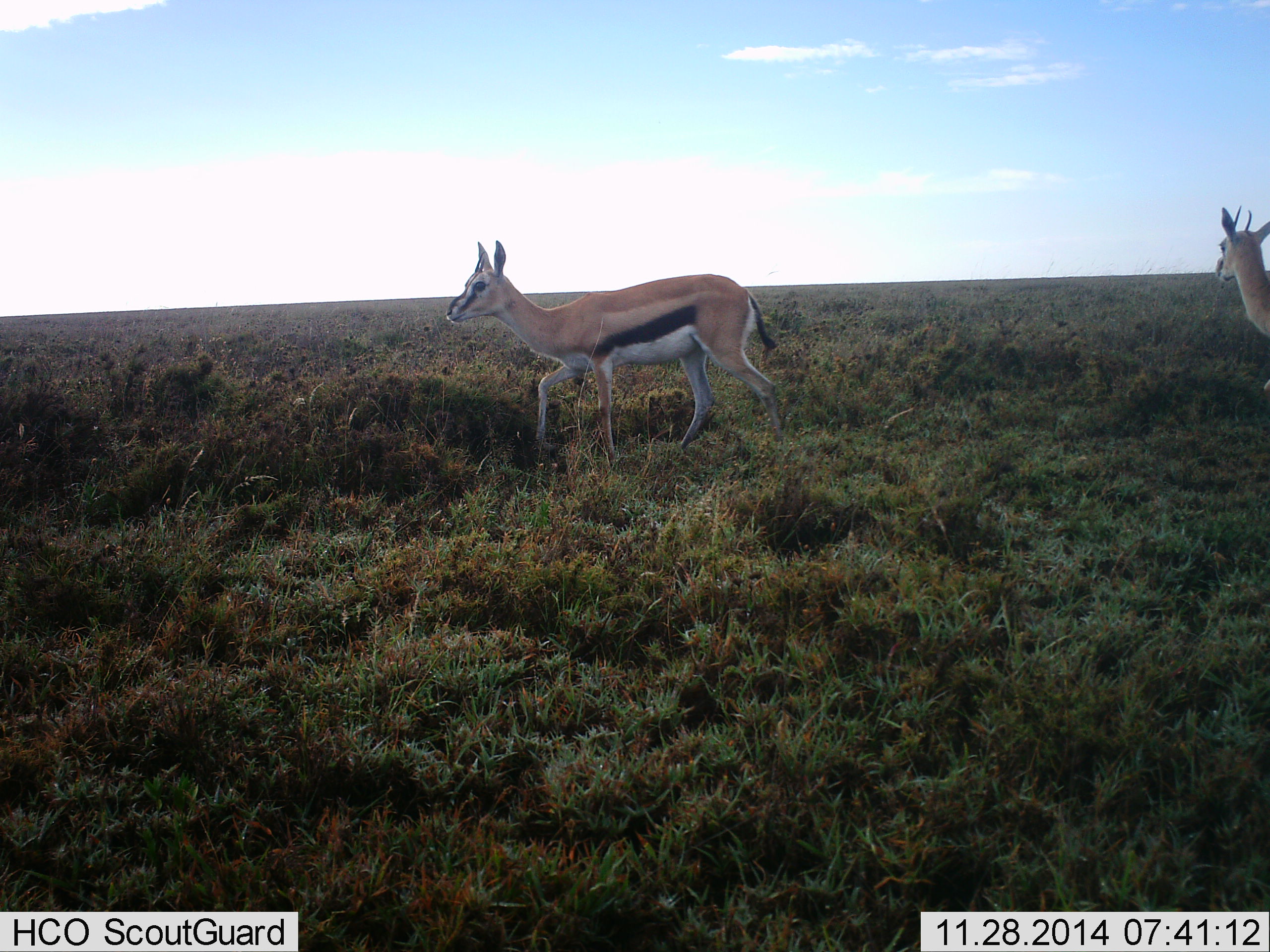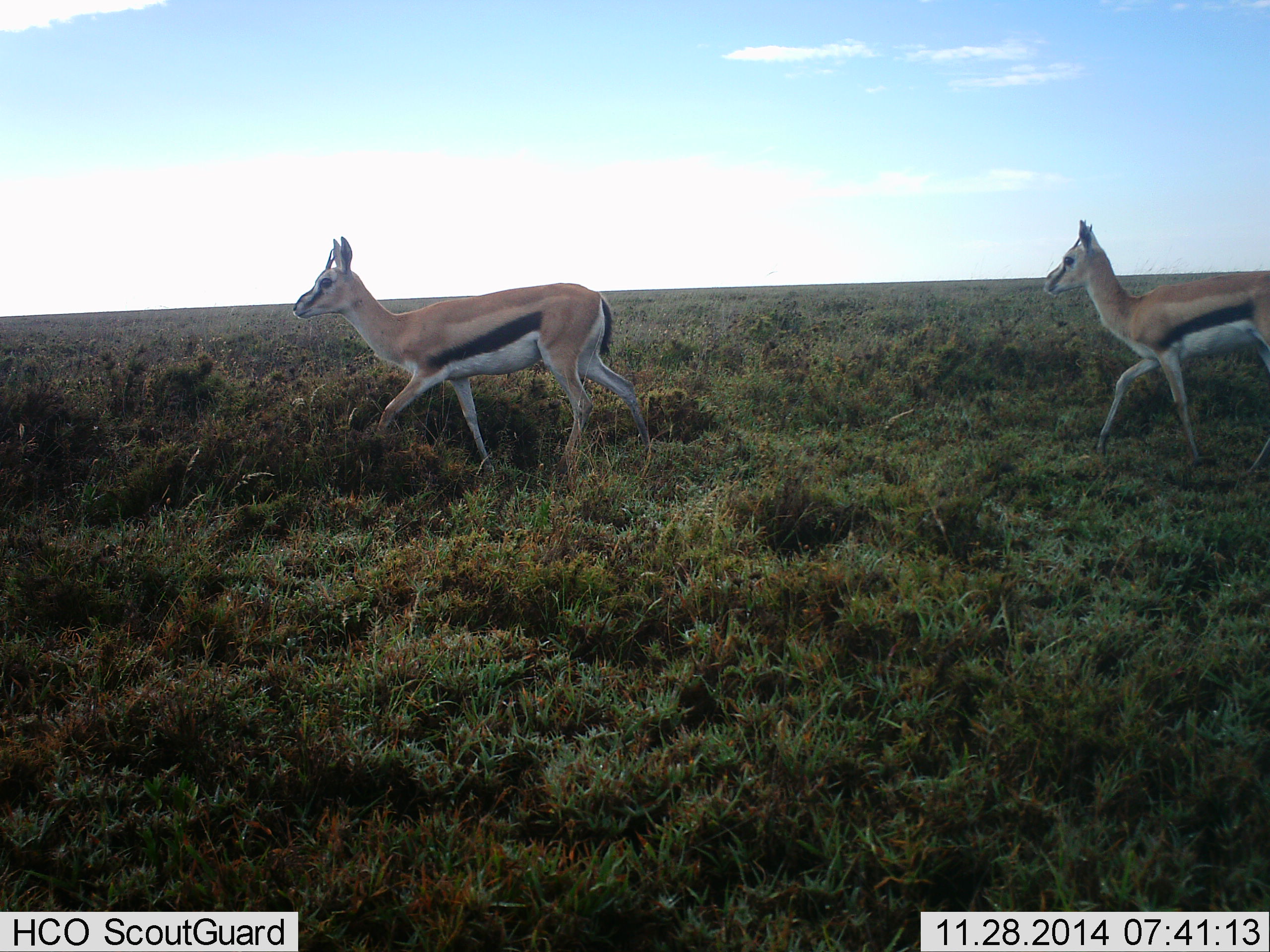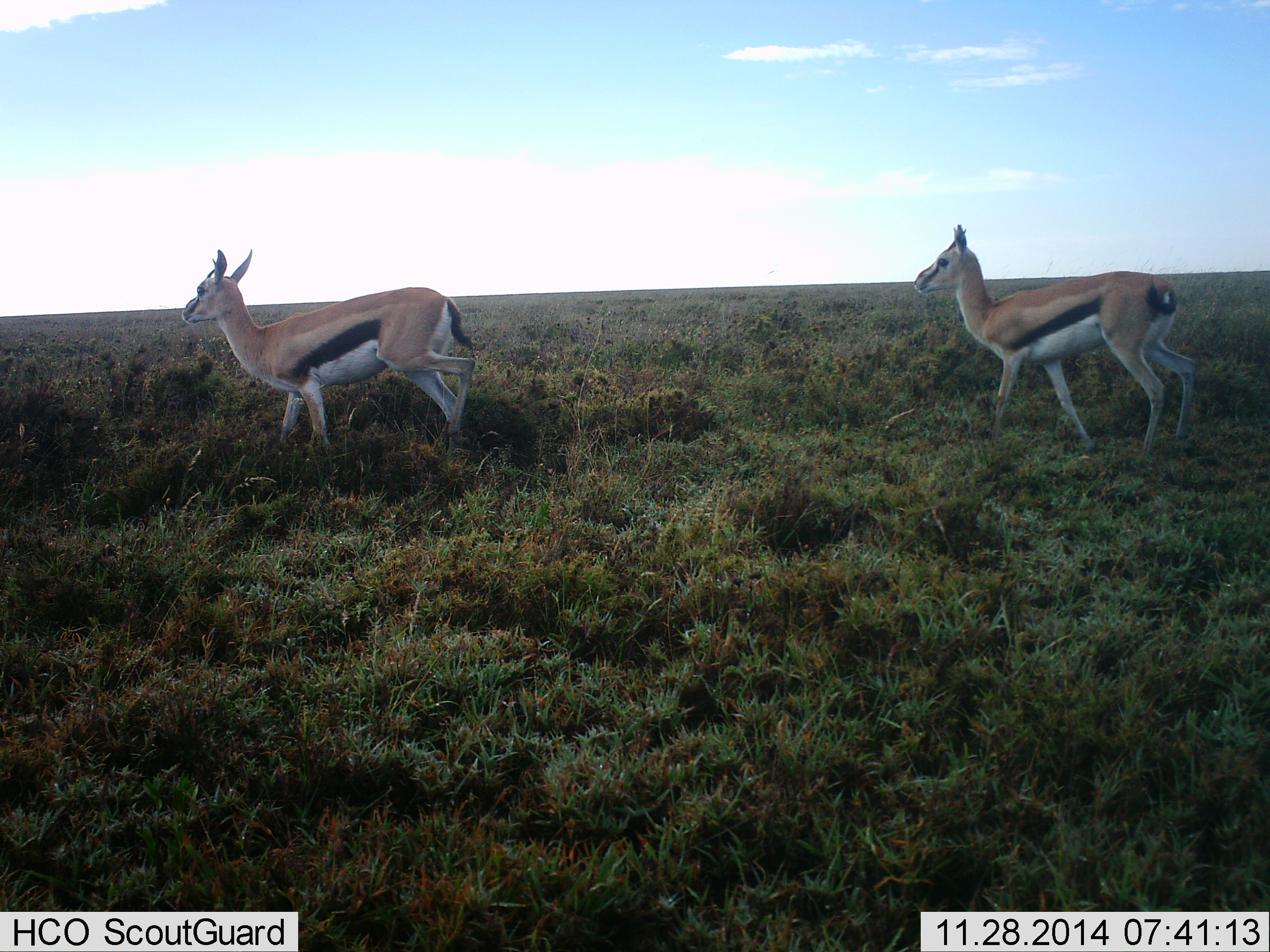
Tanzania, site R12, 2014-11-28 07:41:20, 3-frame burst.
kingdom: Animalia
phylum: Chordata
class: Mammalia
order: Artiodactyla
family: Bovidae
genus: Eudorcas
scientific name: Eudorcas thomsonii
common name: thomson's gazelle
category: gazellethomsons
Gazellethomsons (thomson's gazelle) (Eudorcas thomsonii), count 2. Behavior (volunteer vote fractions): standing 0%, resting 0%, moving 100%, interacting 0%. Young present (vote fraction): 0%. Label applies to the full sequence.